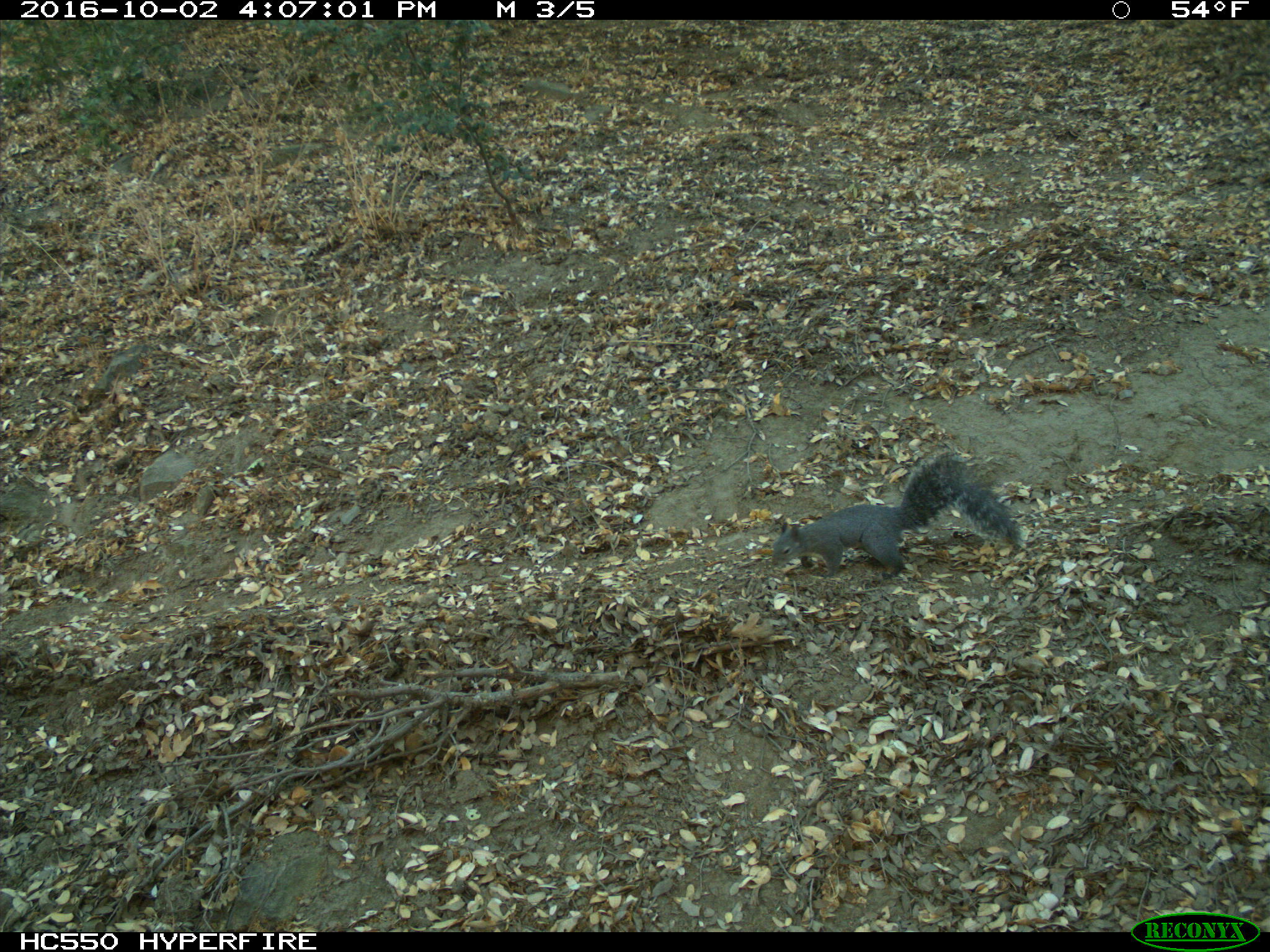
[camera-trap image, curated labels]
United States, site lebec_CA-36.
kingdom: Animalia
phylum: Chordata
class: Mammalia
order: Rodentia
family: Sciuridae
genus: Sciurus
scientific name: Sciurus carolinensis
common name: eastern gray squirrel